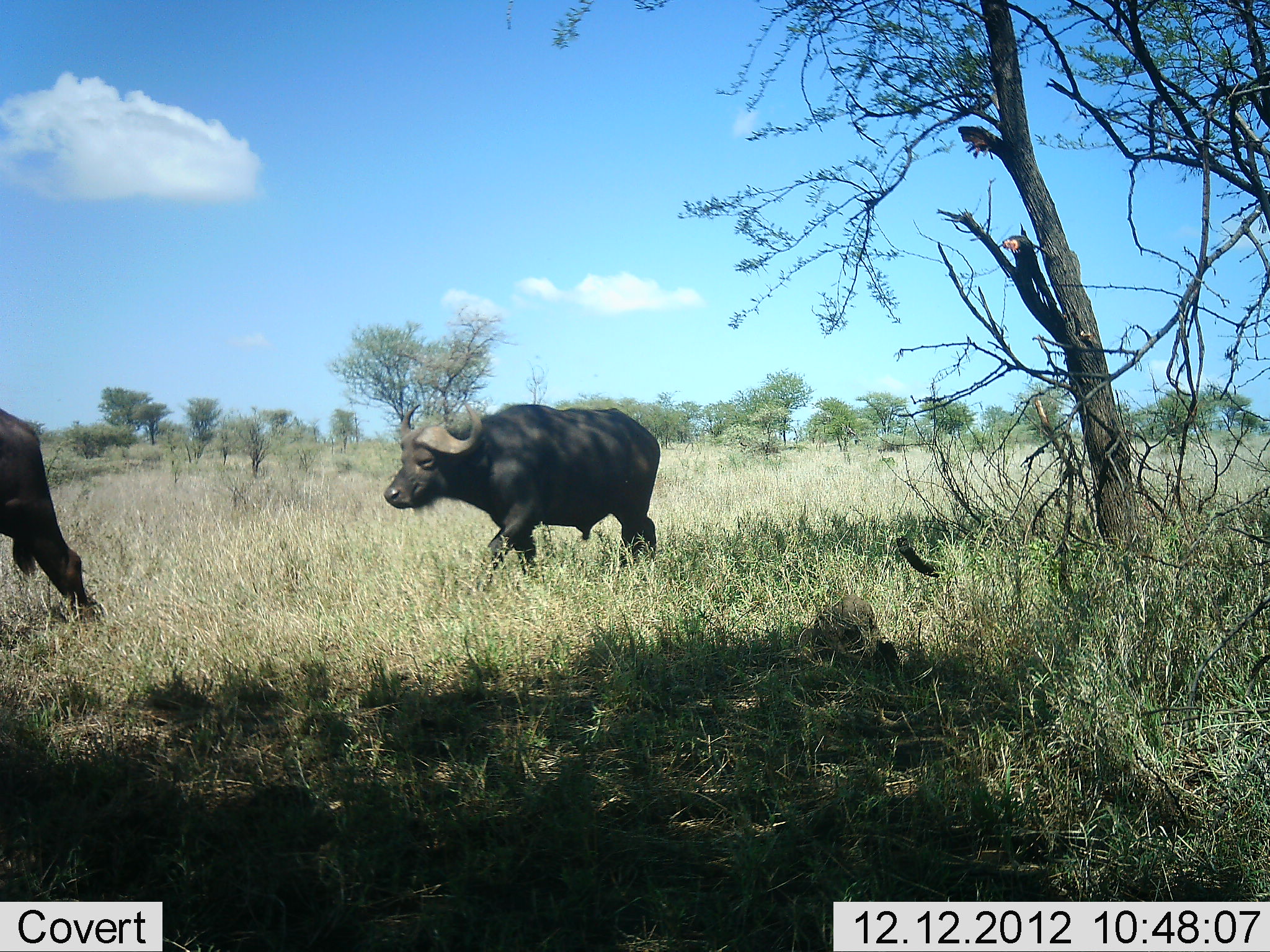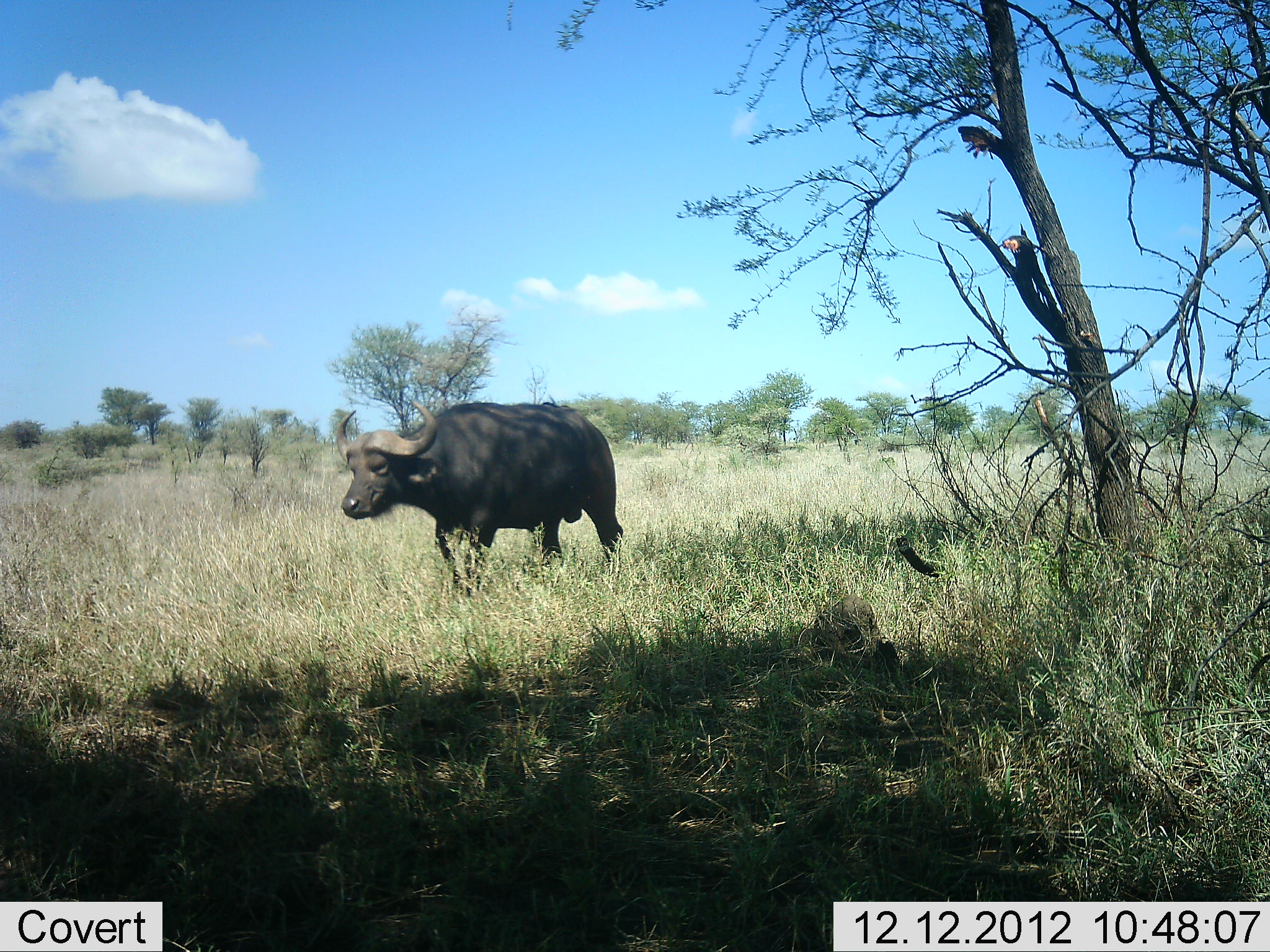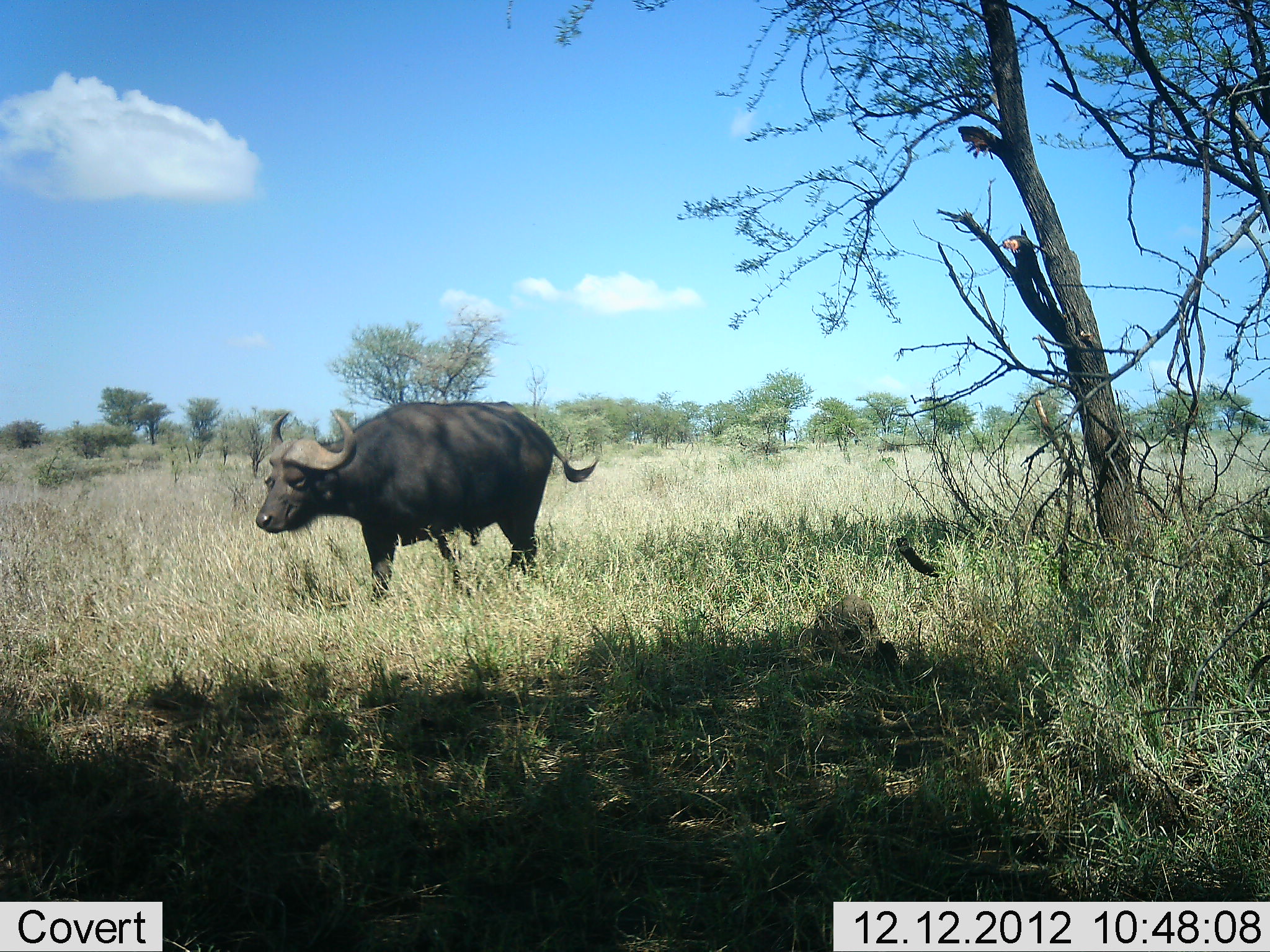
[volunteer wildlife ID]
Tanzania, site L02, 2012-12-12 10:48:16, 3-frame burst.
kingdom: Animalia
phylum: Chordata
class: Mammalia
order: Artiodactyla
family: Bovidae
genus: Syncerus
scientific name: Syncerus caffer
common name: cape buffalo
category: buffalo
Buffalo (cape buffalo) (Syncerus caffer), count 2. Behavior (volunteer vote fractions): standing 8%, resting 0%, moving 92%, interacting 3%. Young present (vote fraction): 0%. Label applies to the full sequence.